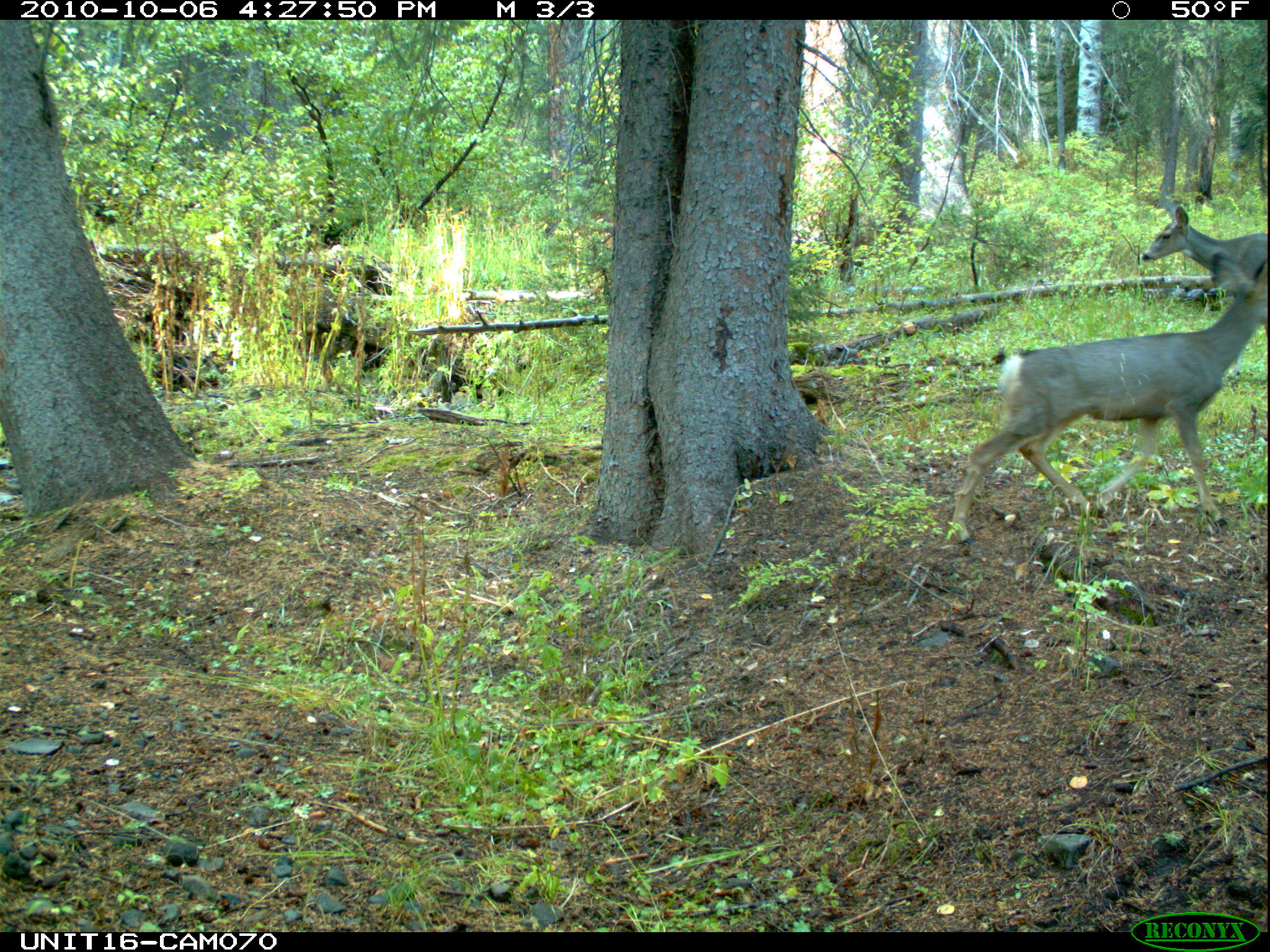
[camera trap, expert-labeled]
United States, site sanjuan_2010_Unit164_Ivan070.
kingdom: Animalia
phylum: Chordata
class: Mammalia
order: Artiodactyla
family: Cervidae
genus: Odocoileus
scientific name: Odocoileus hemionus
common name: mule deer